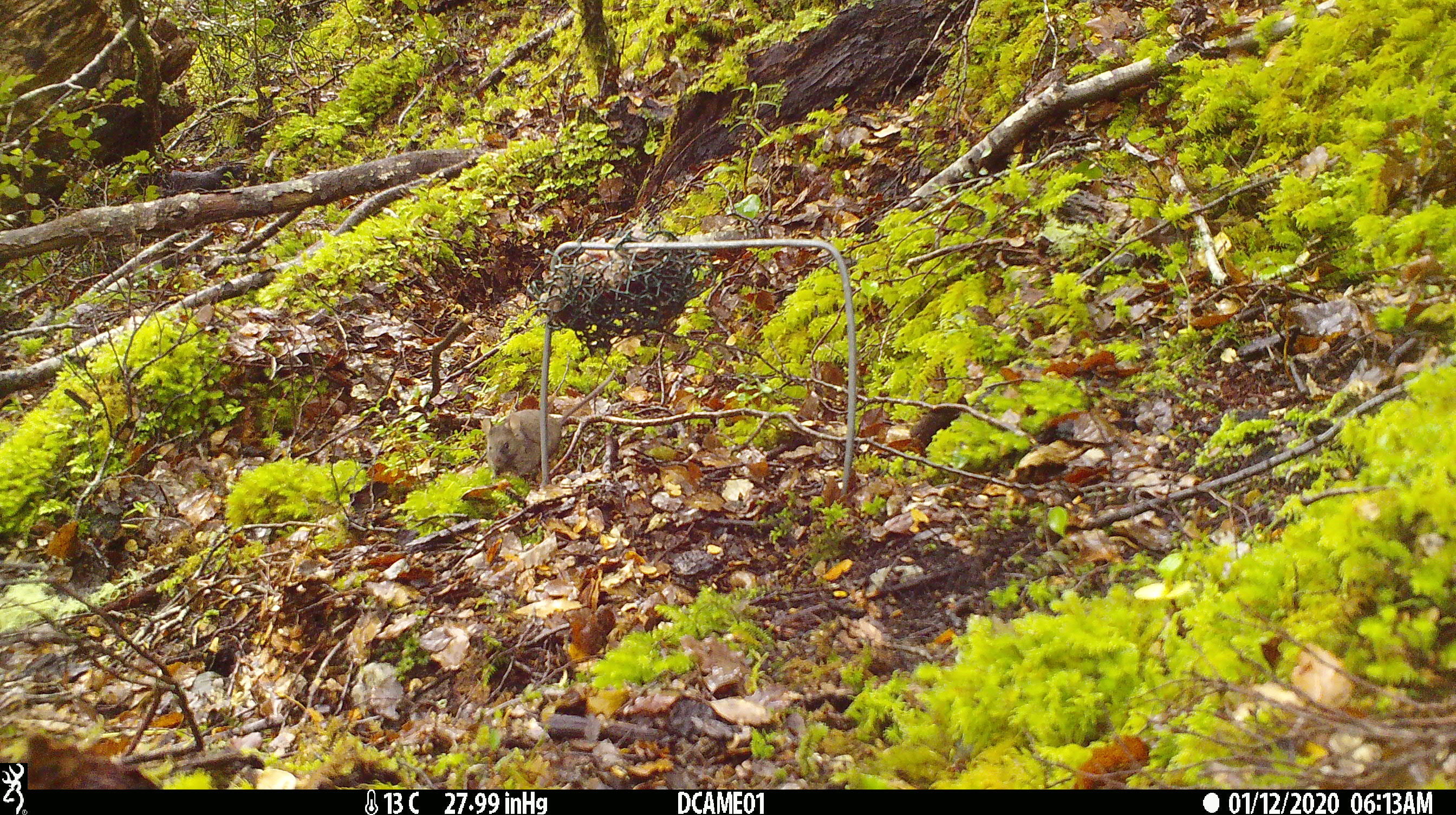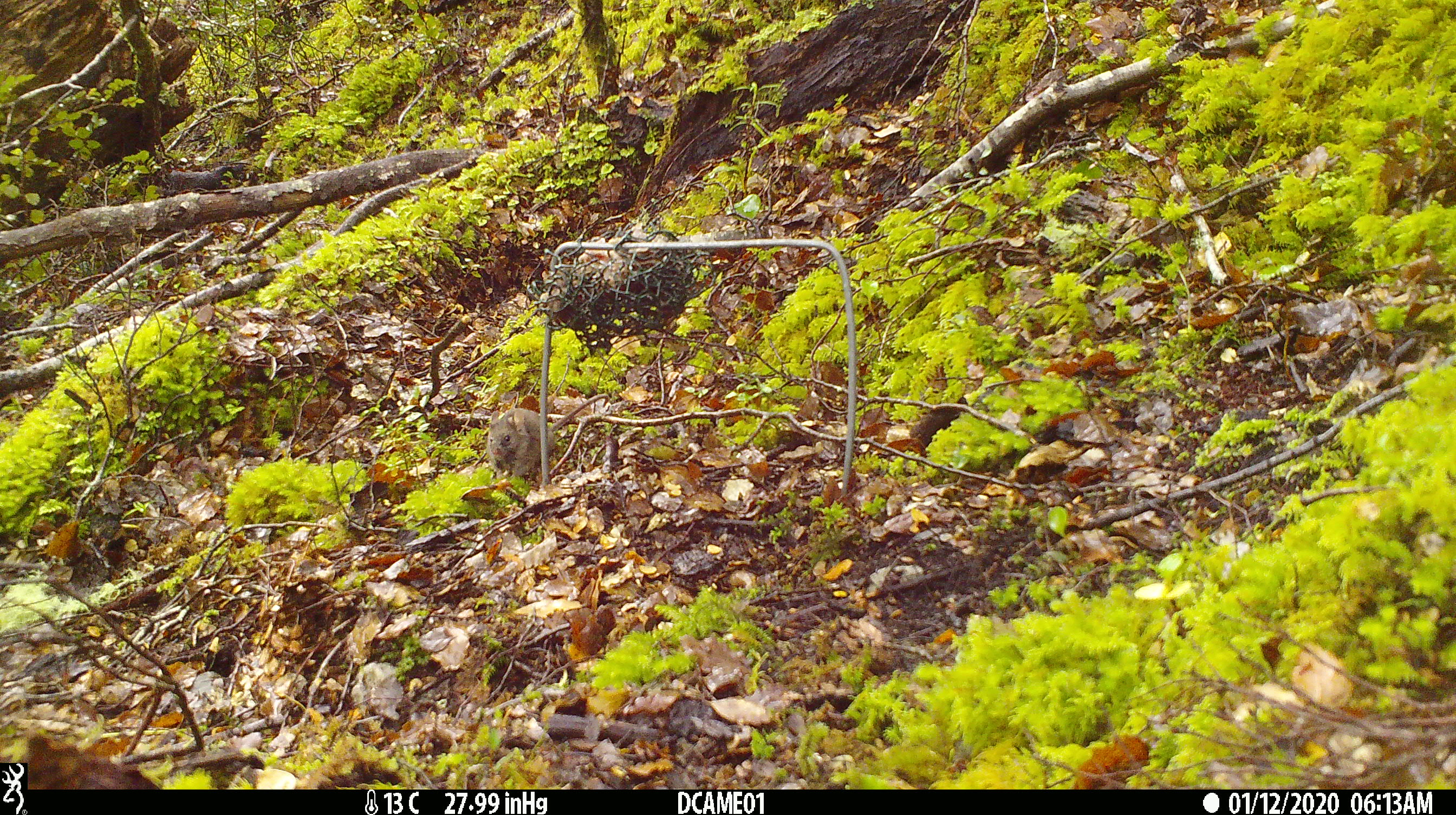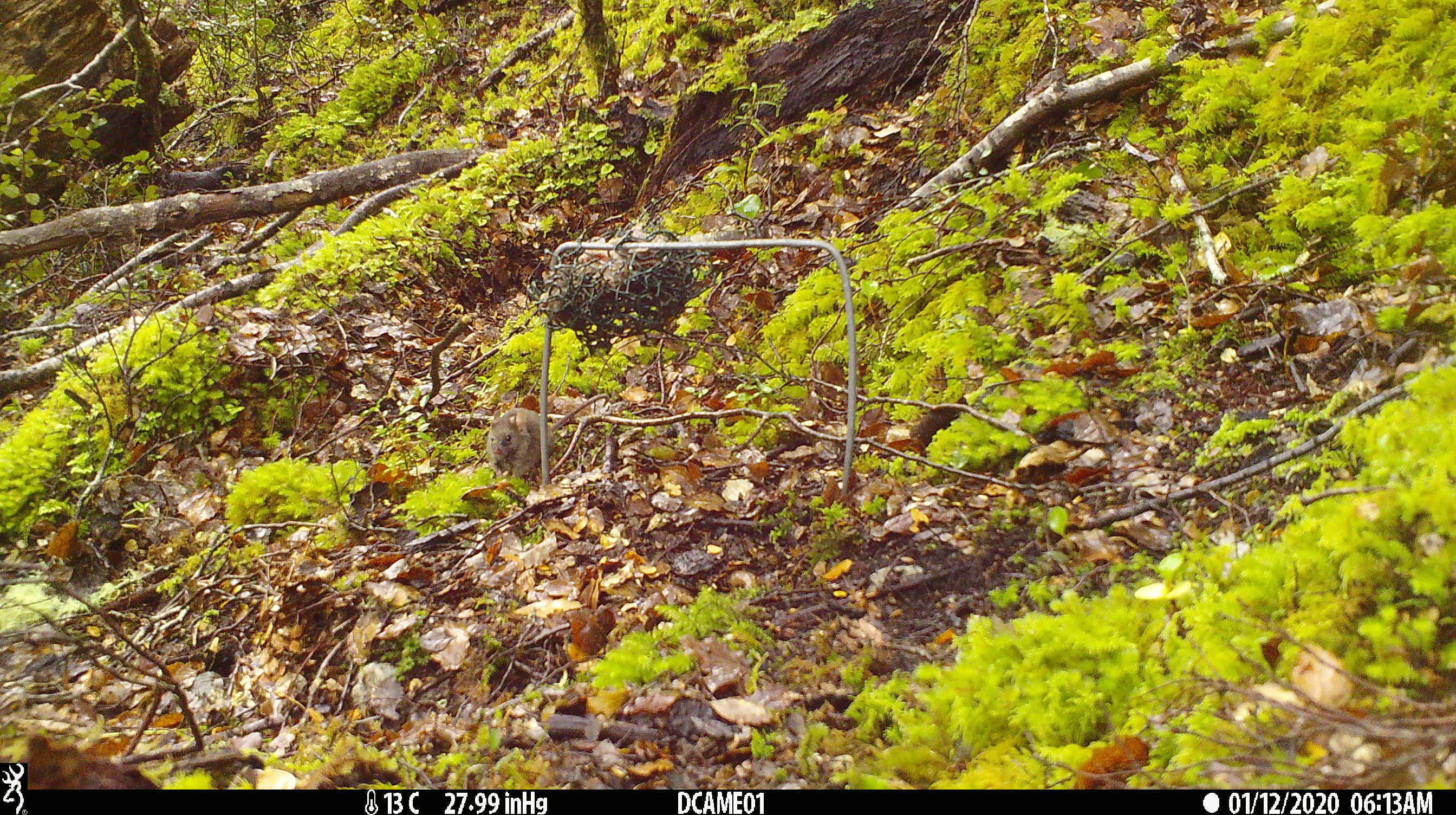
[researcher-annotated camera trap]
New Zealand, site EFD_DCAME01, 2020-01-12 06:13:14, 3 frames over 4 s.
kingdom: Animalia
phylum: Chordata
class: Mammalia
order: Rodentia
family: Muridae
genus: Mus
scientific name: Mus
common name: mouse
Mouse (Mus).